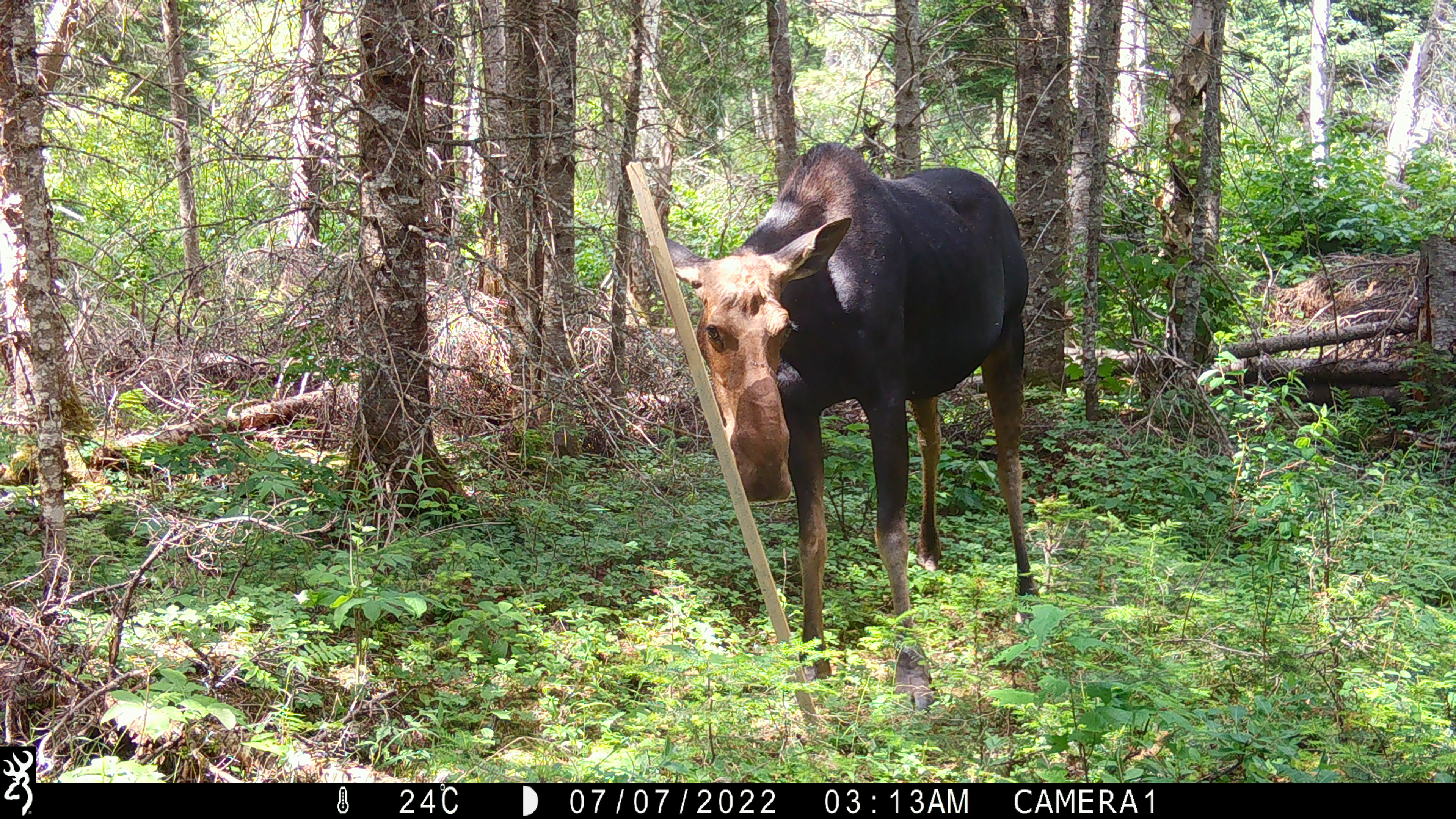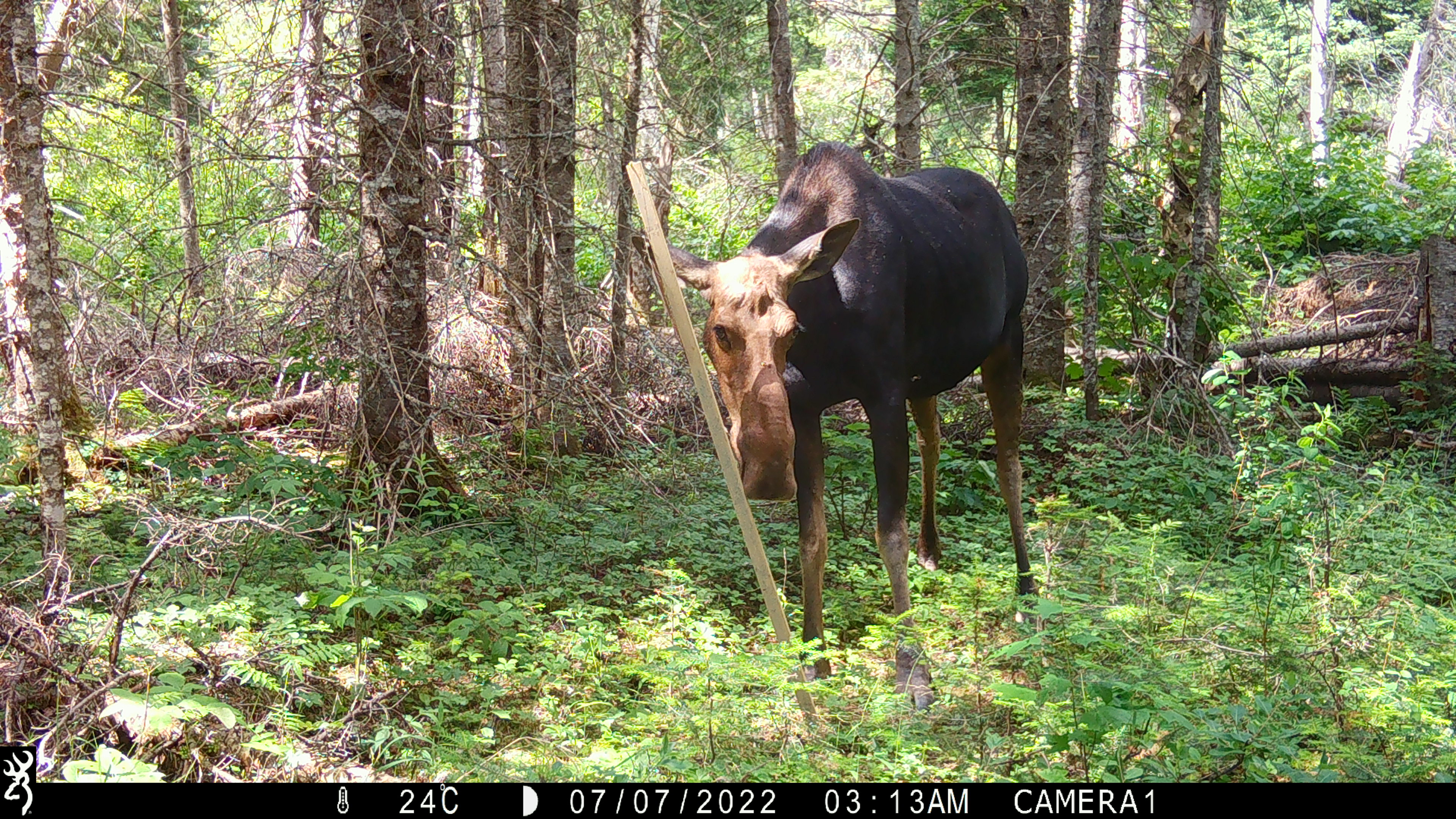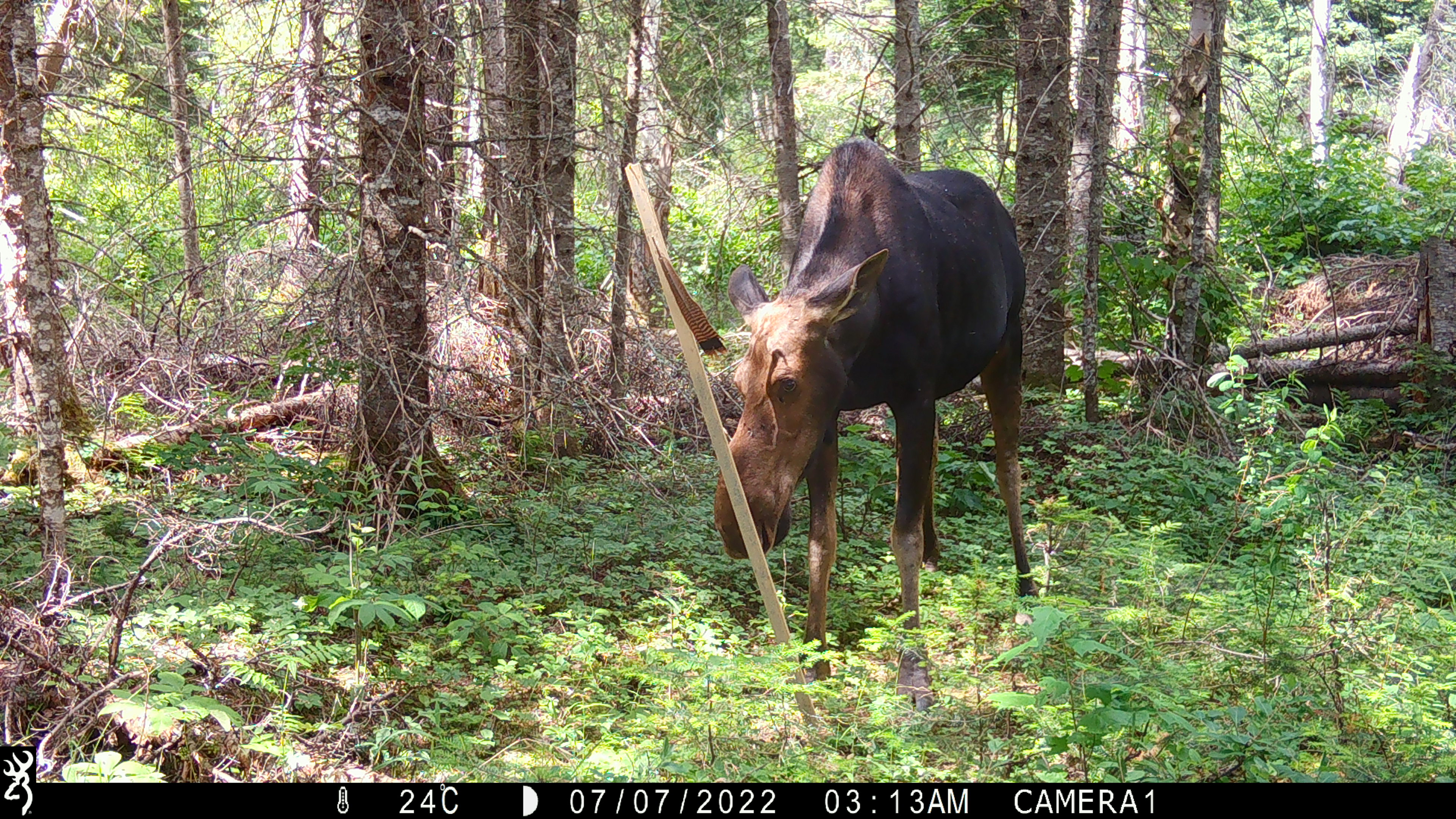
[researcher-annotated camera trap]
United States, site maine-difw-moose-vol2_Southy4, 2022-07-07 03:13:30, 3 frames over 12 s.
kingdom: Animalia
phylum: Chordata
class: Mammalia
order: Artiodactyla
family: Cervidae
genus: Alces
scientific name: Alces alces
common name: moose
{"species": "moose (Alces alces)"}